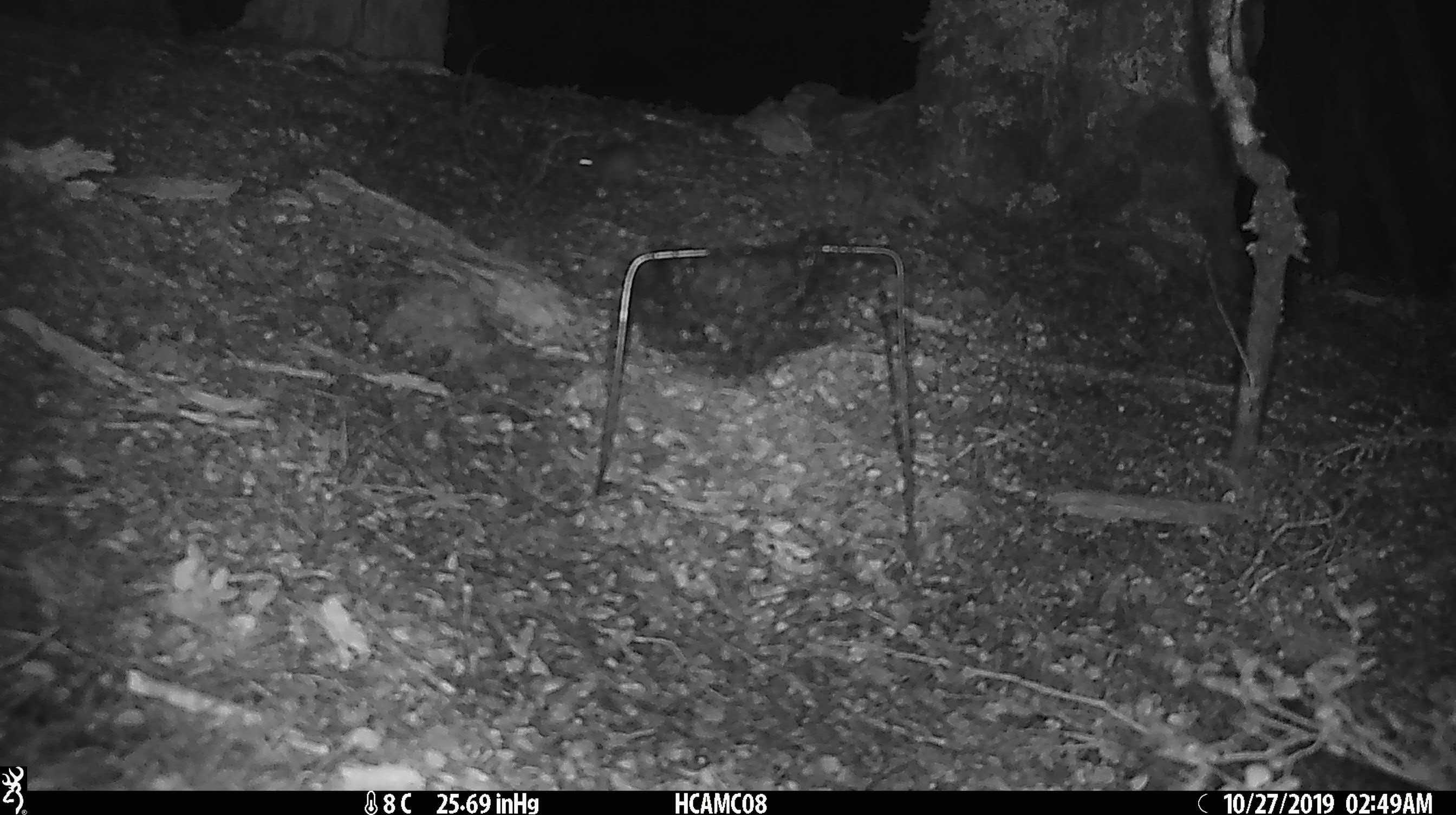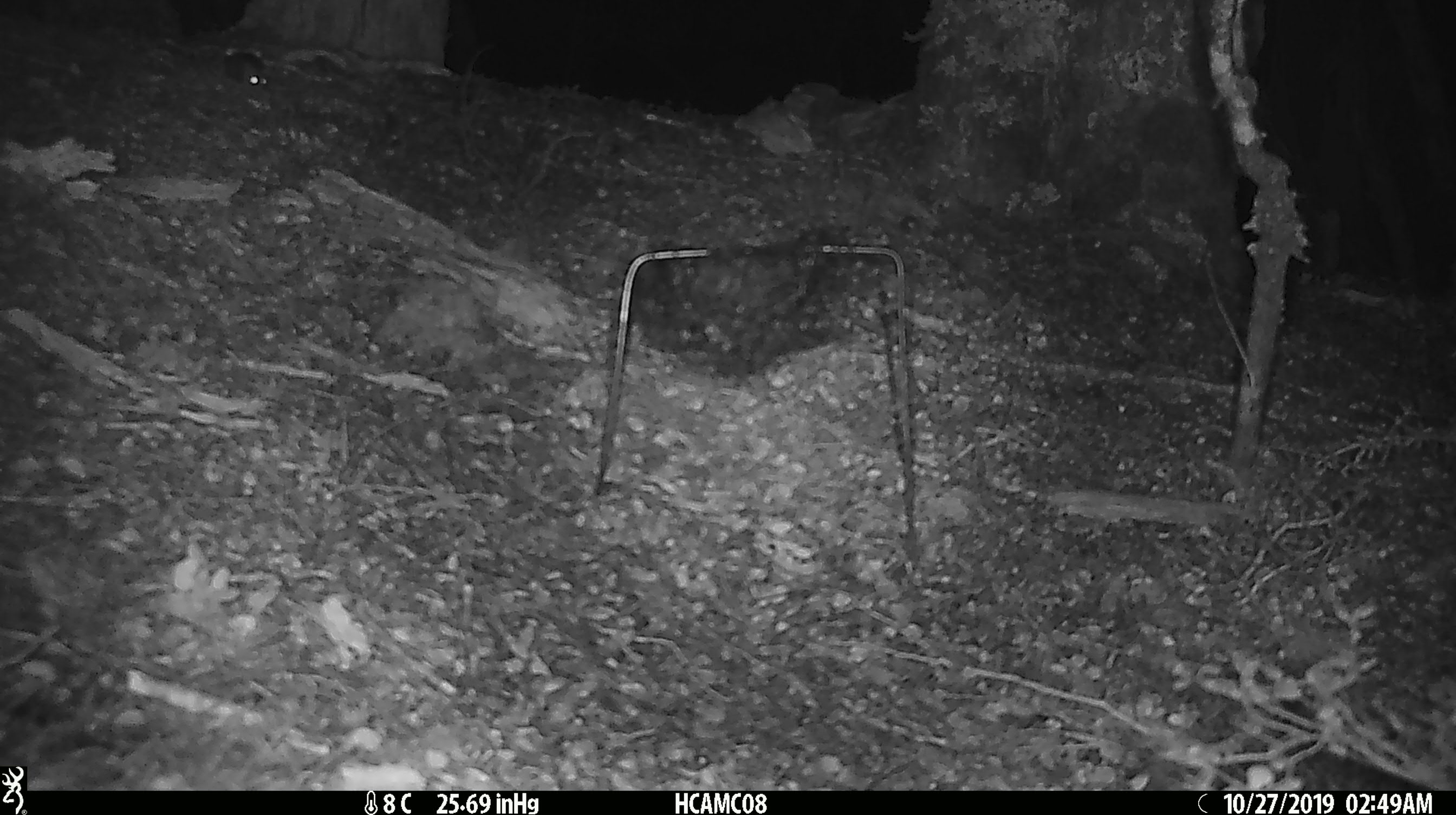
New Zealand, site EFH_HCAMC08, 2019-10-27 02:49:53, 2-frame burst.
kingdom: Animalia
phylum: Chordata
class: Mammalia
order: Rodentia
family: Muridae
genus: Mus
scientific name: Mus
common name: mouse